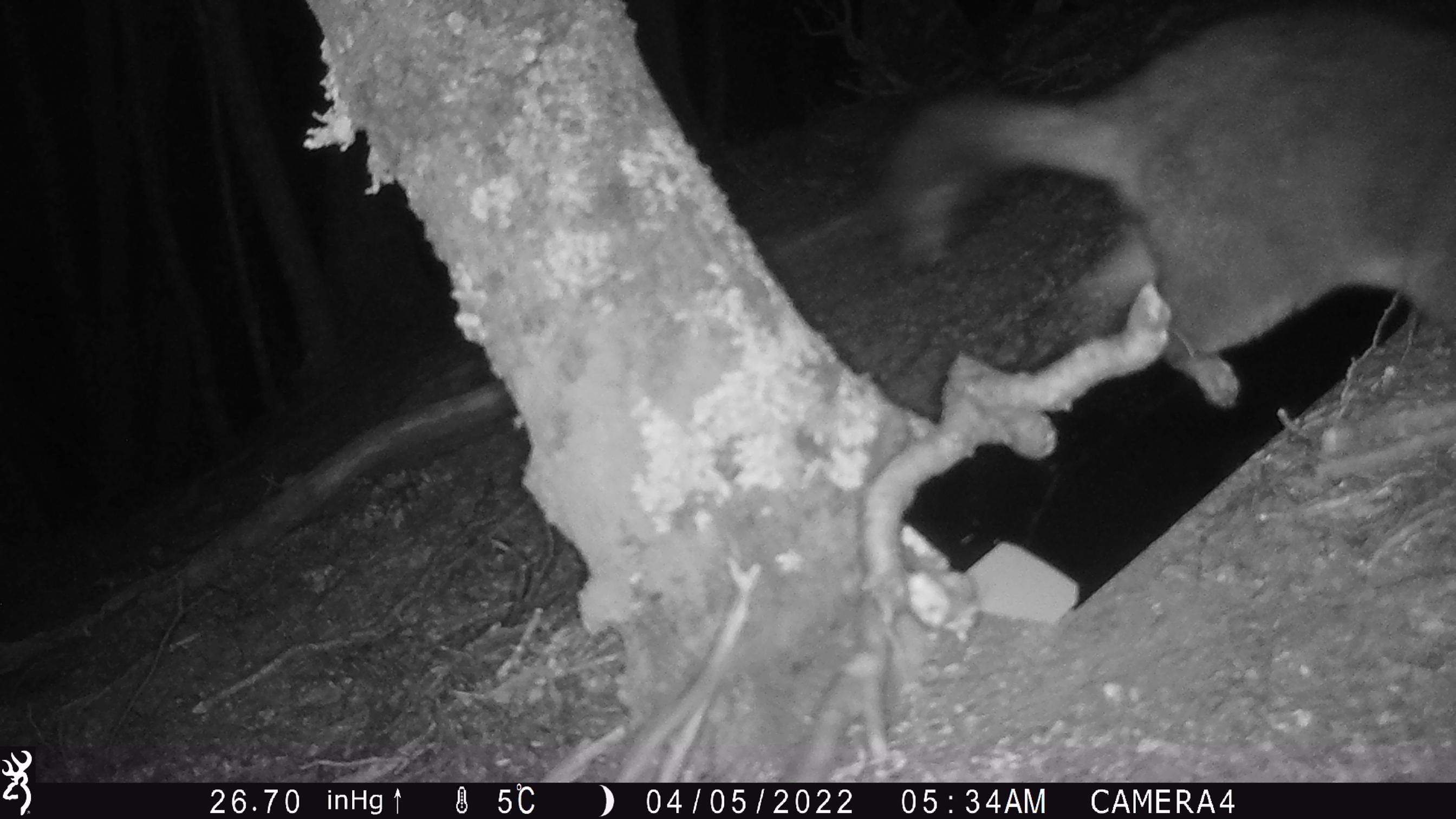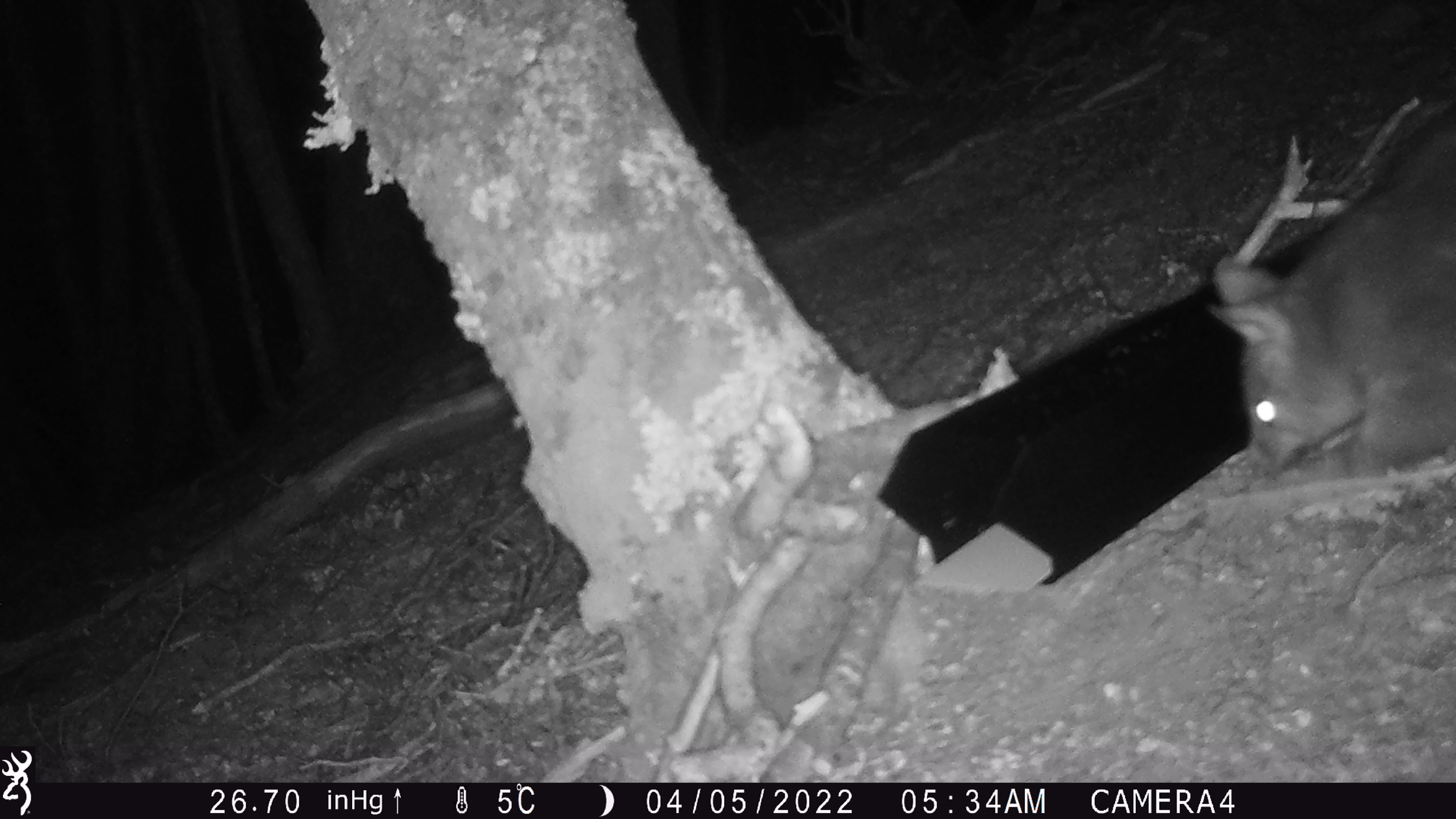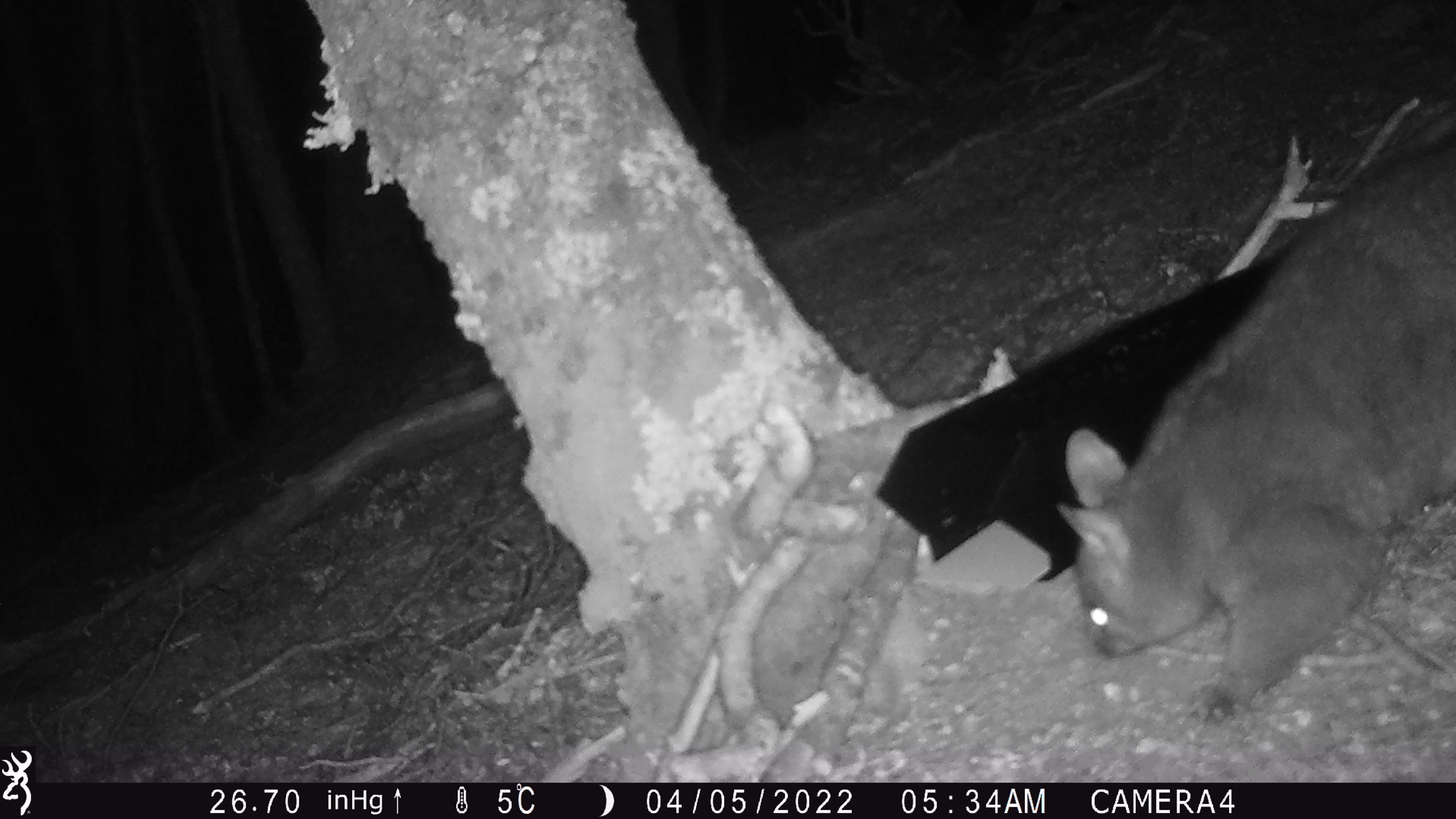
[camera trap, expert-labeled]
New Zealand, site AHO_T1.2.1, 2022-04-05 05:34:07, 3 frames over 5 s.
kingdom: Animalia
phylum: Chordata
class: Mammalia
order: Diprotodontia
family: Phalangeridae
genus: Trichosurus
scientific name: Trichosurus vulpecula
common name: common brushtail possum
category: possum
Possum (common brushtail possum) (Trichosurus vulpecula).